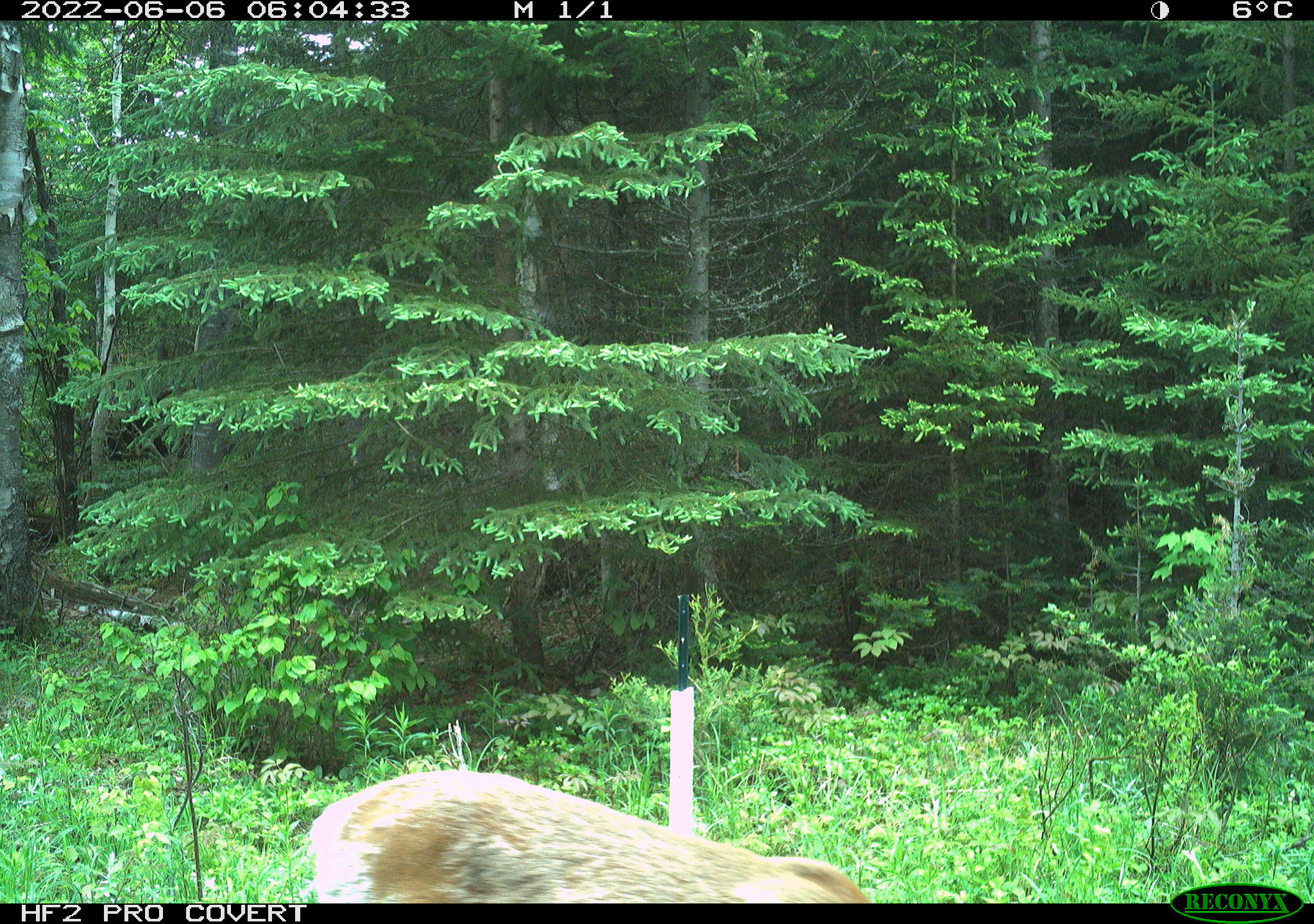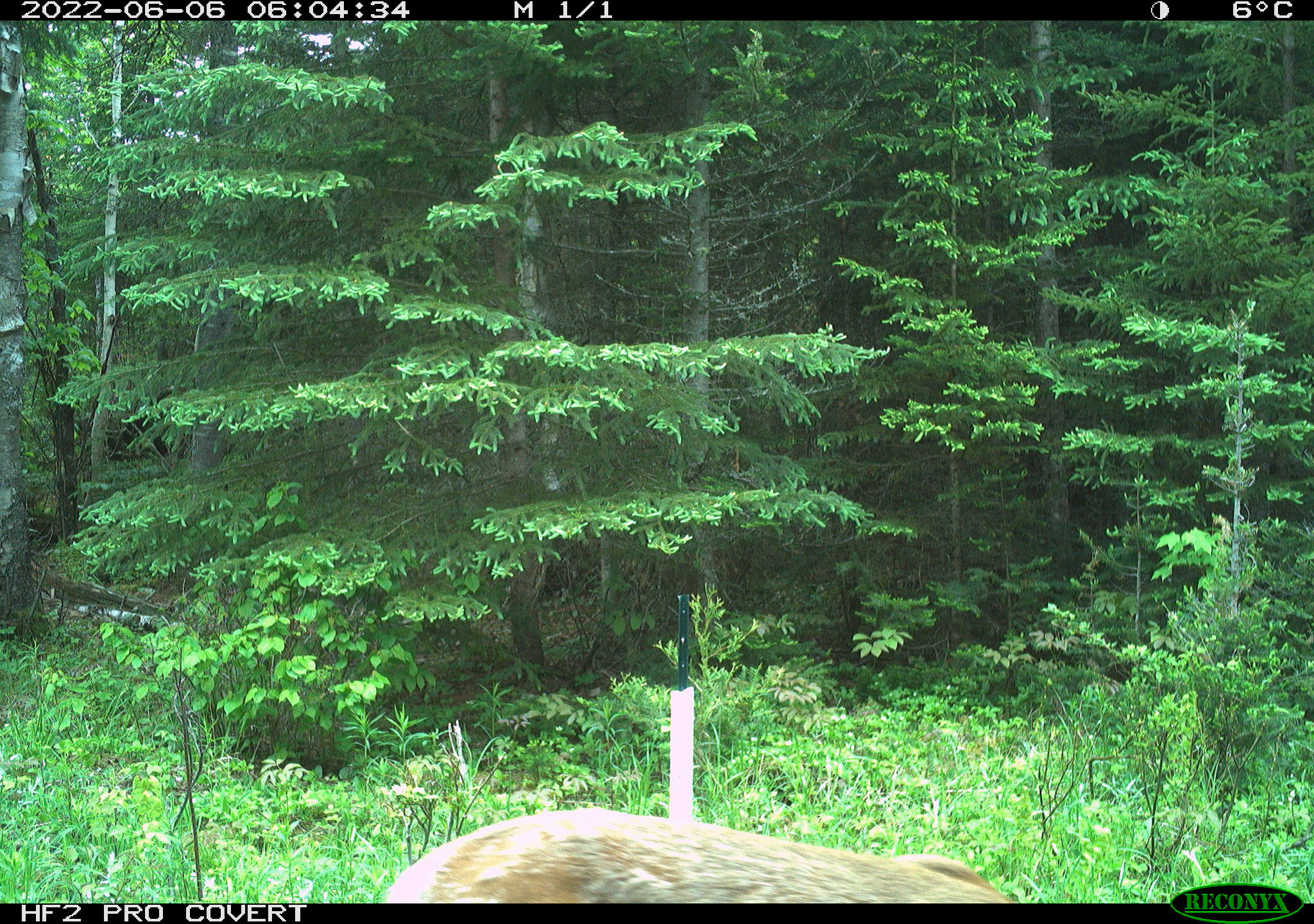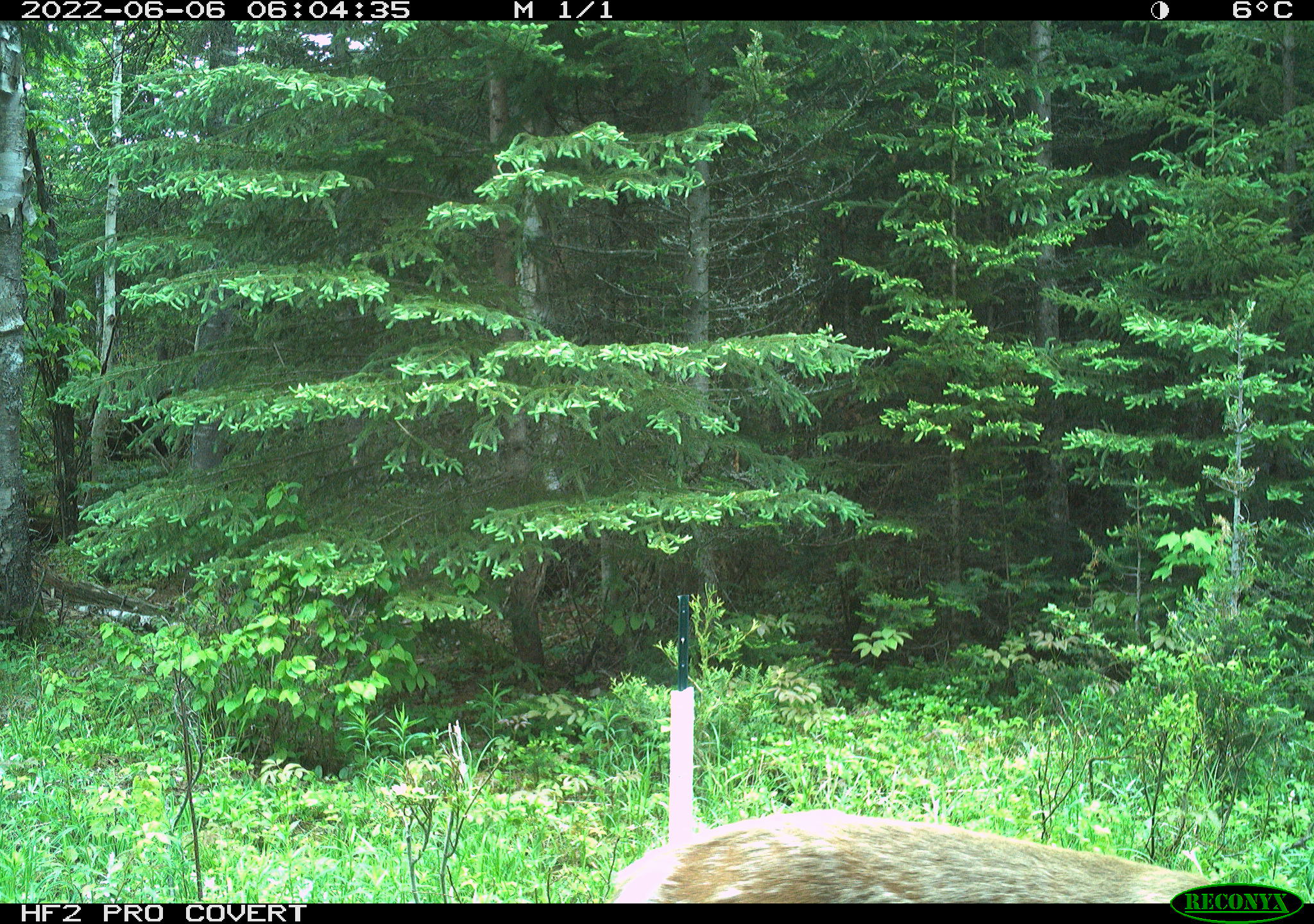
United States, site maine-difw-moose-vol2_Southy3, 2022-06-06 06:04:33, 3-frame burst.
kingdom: Animalia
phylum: Chordata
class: Mammalia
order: Artiodactyla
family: Cervidae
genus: Odocoileus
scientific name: Odocoileus virginianus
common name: white-tailed deer